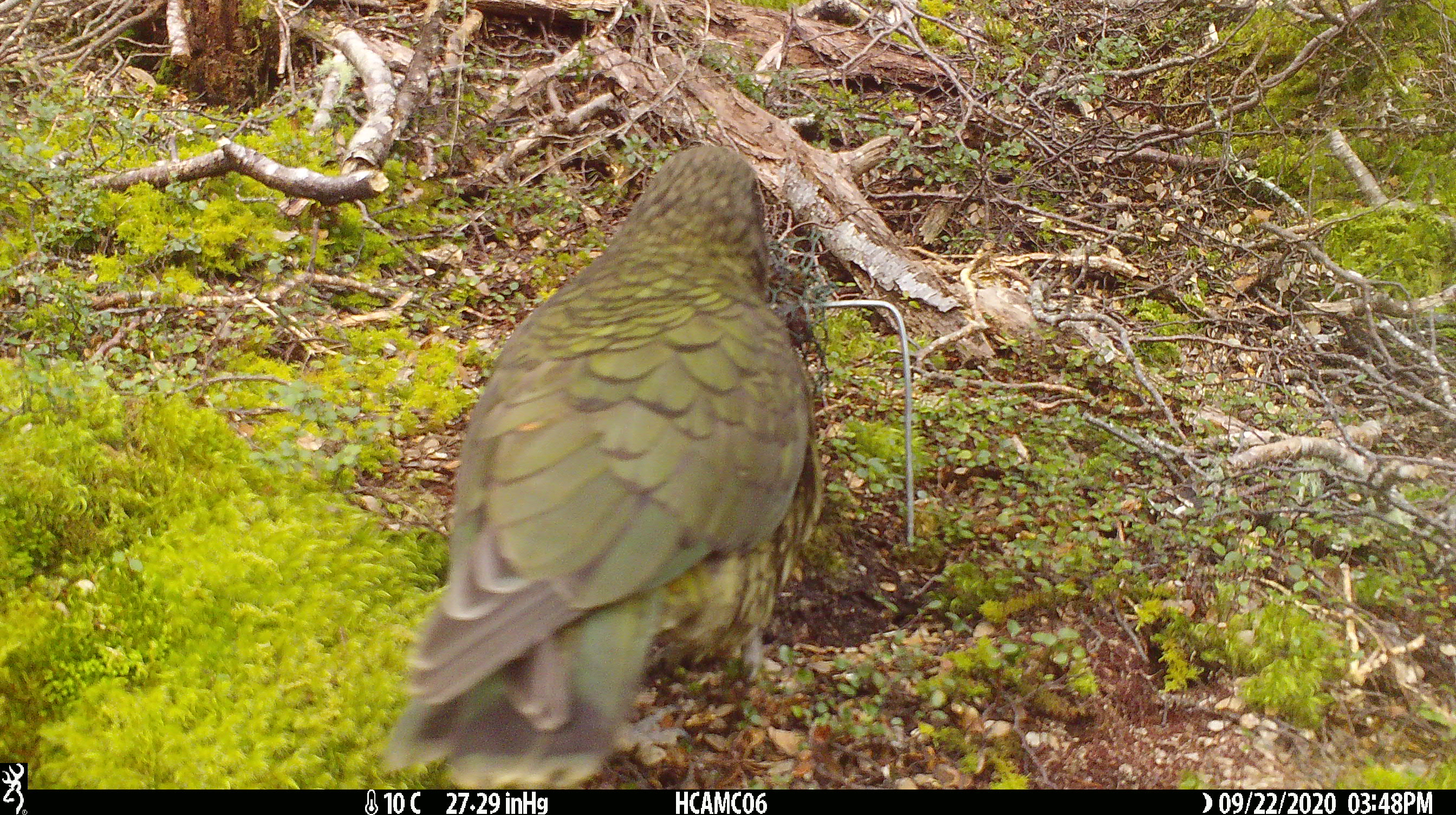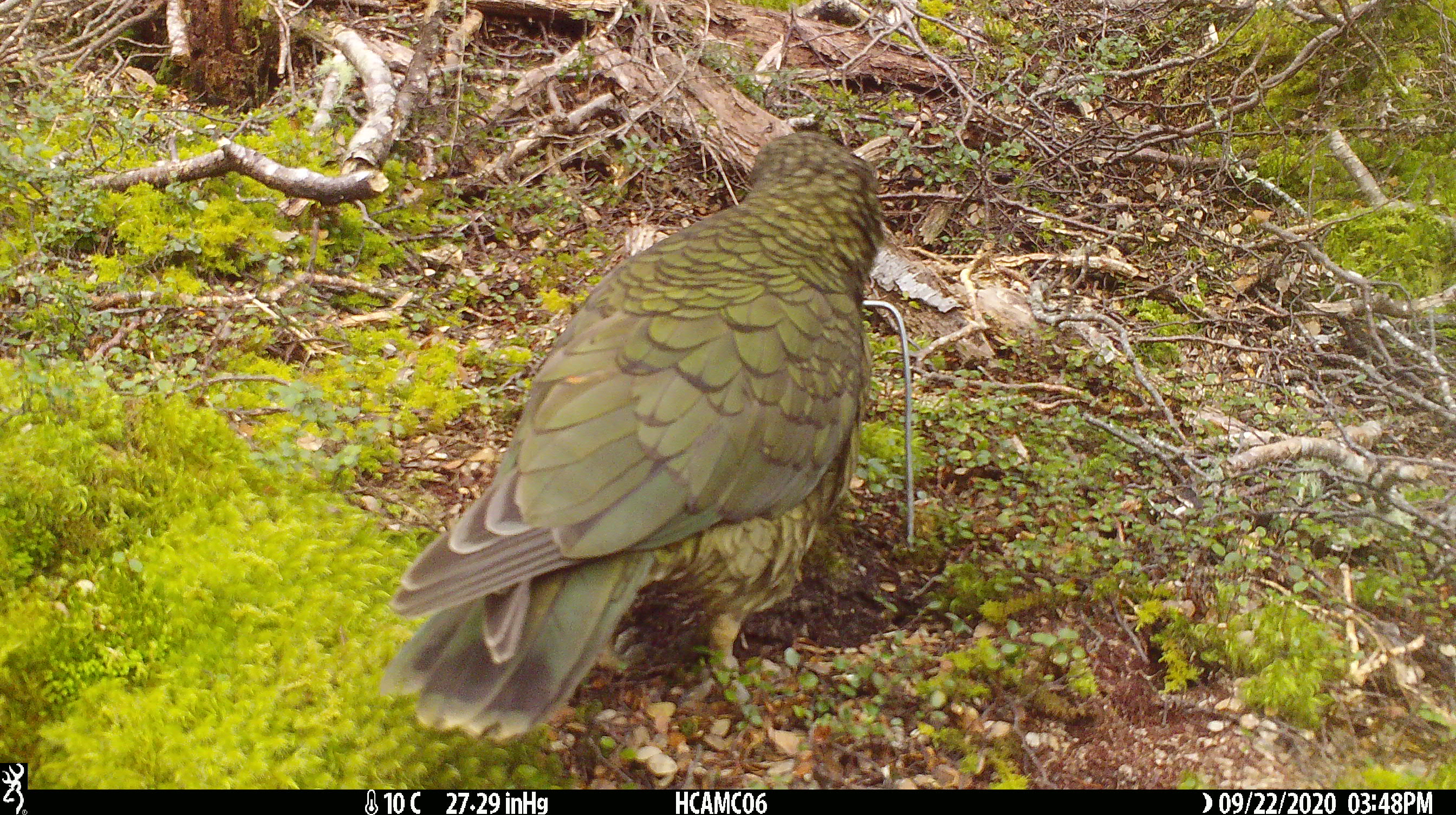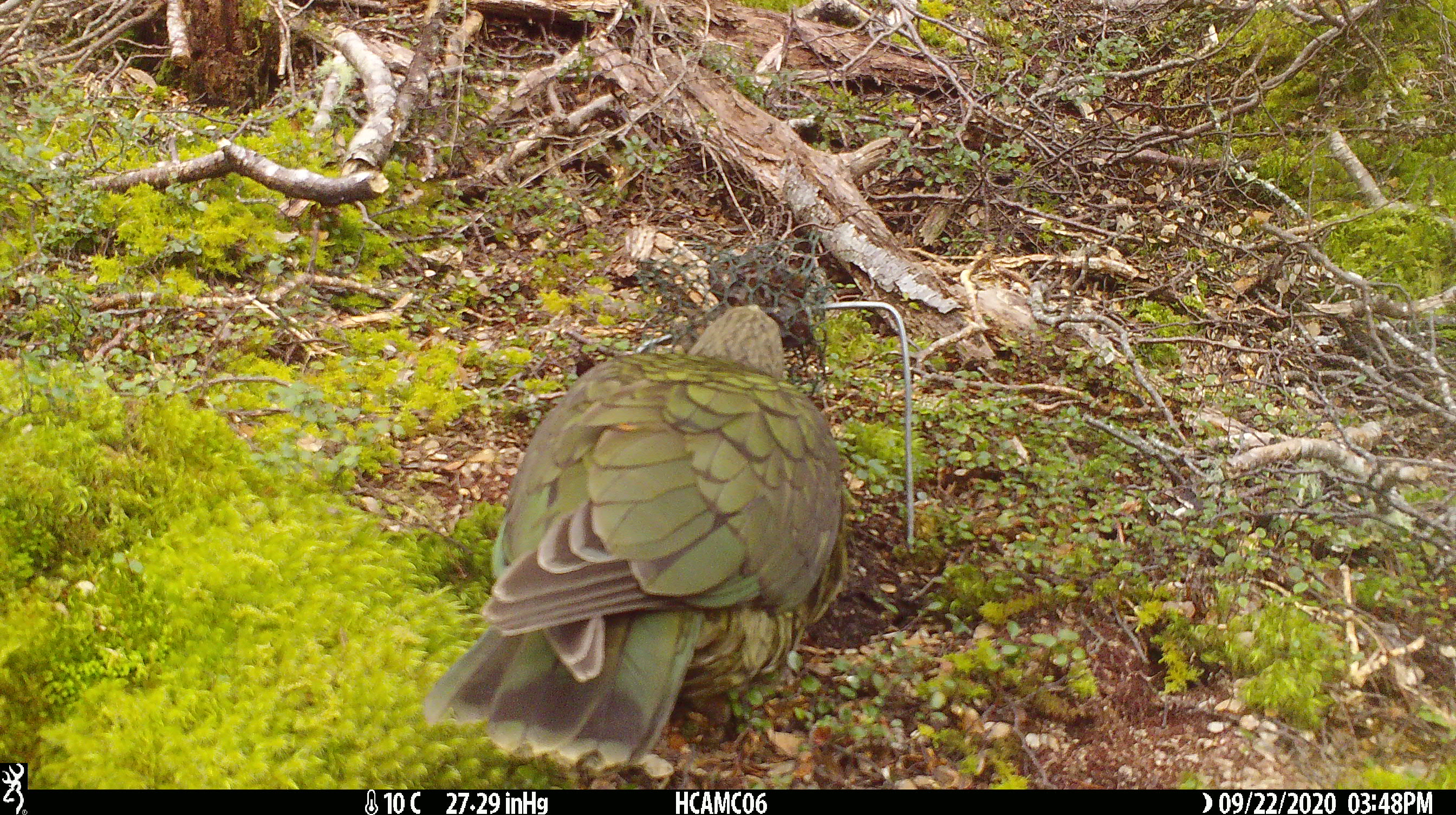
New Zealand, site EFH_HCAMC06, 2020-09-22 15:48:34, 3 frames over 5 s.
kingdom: Animalia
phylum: Chordata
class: Aves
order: Psittaciformes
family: Strigopidae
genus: Nestor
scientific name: Nestor notabilis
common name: kea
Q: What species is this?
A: Kea (Nestor notabilis).